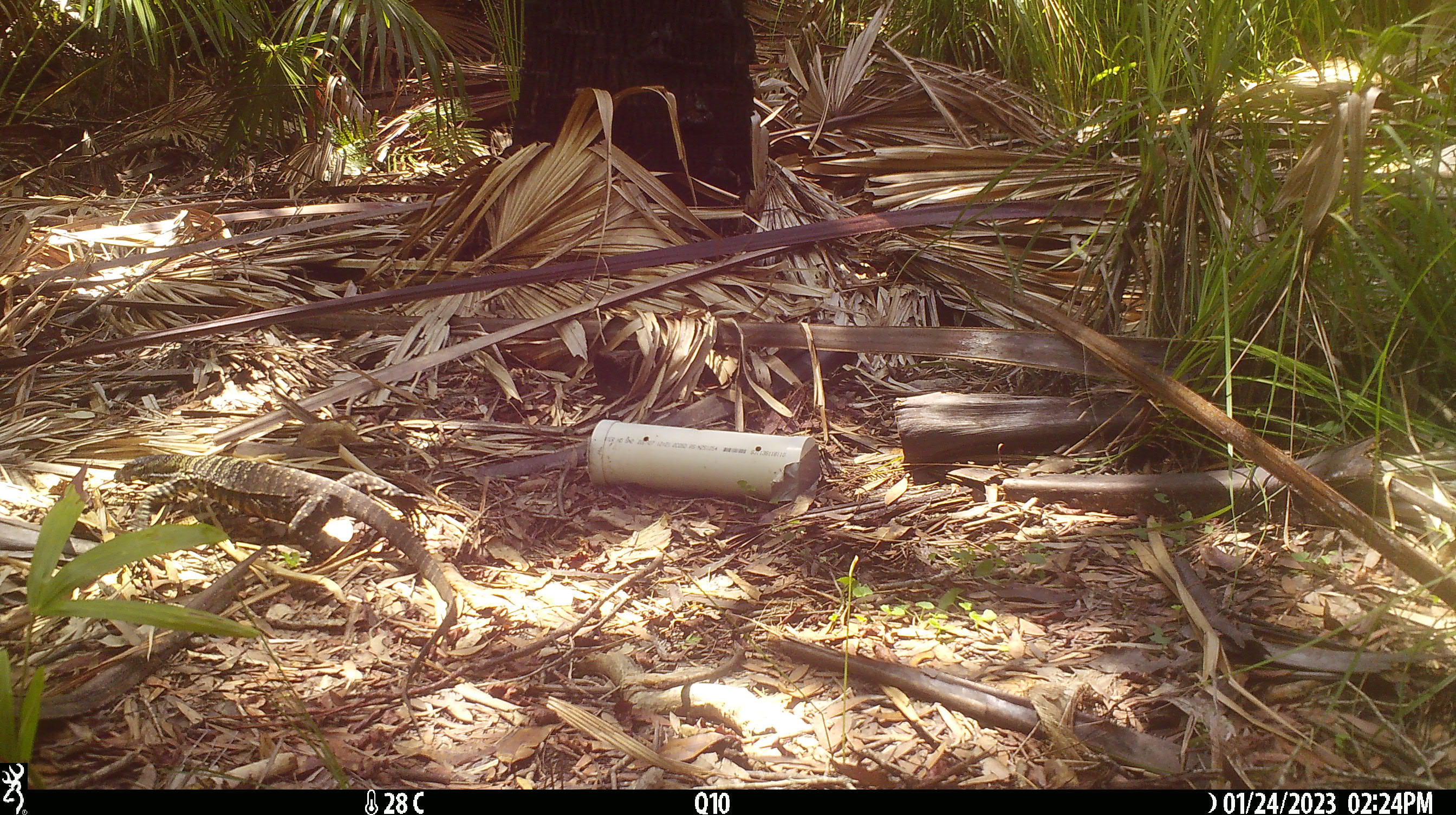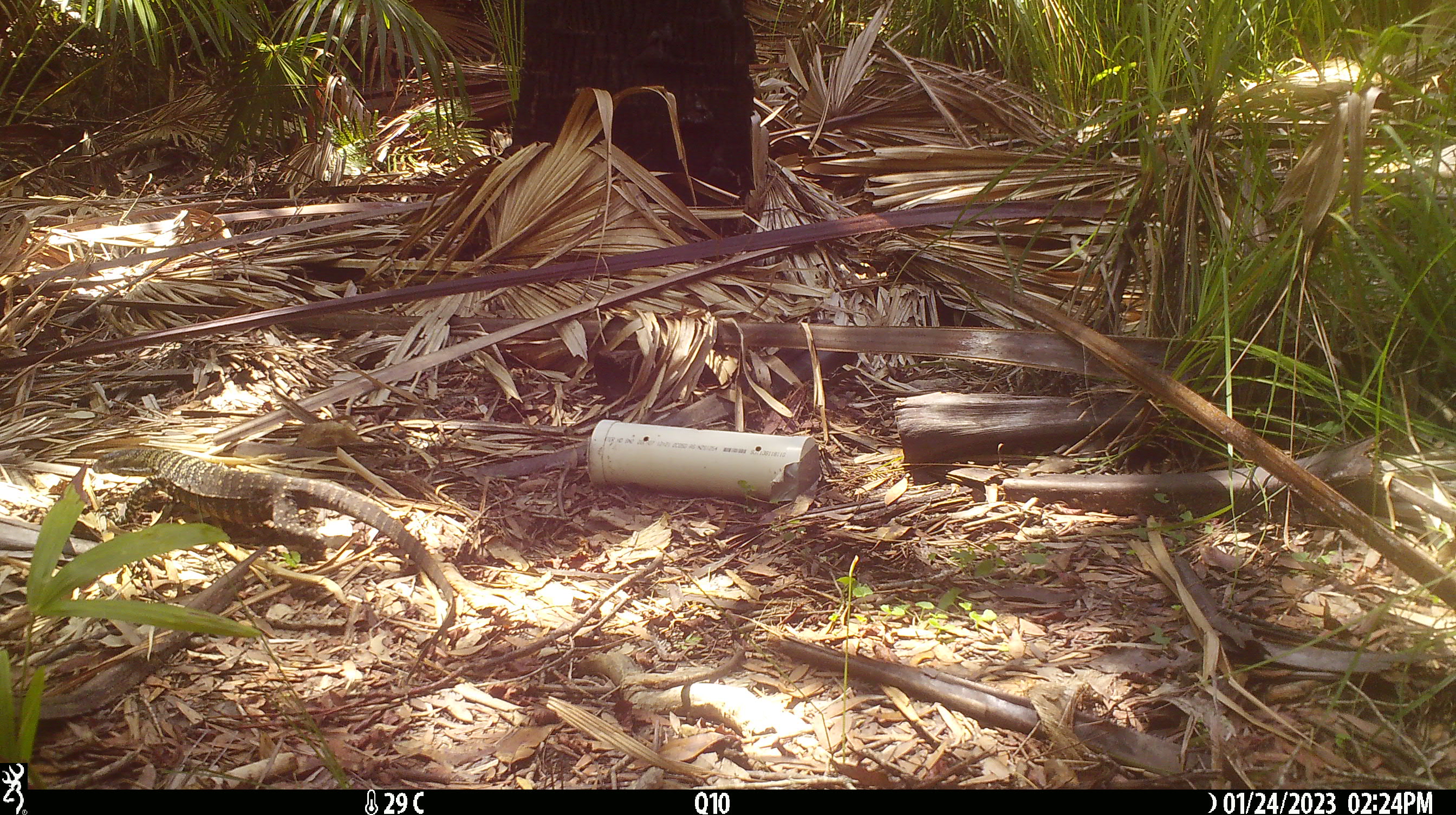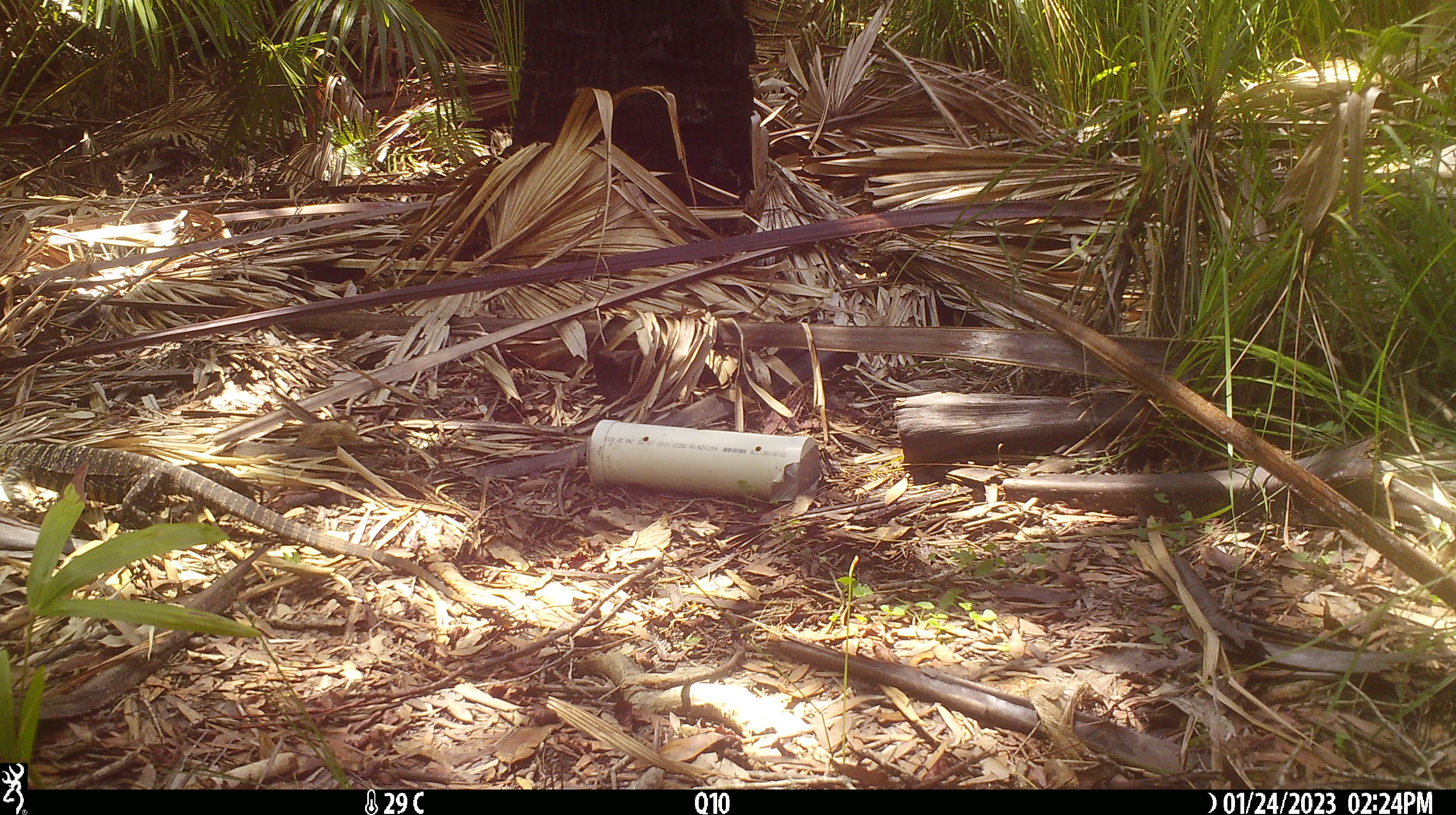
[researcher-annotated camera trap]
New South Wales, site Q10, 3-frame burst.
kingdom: Animalia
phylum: Chordata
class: Reptilia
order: Squamata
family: Varanidae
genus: Varanus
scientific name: Varanus varius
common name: lace monitor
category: goanna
Goanna (lace monitor) (Varanus varius).